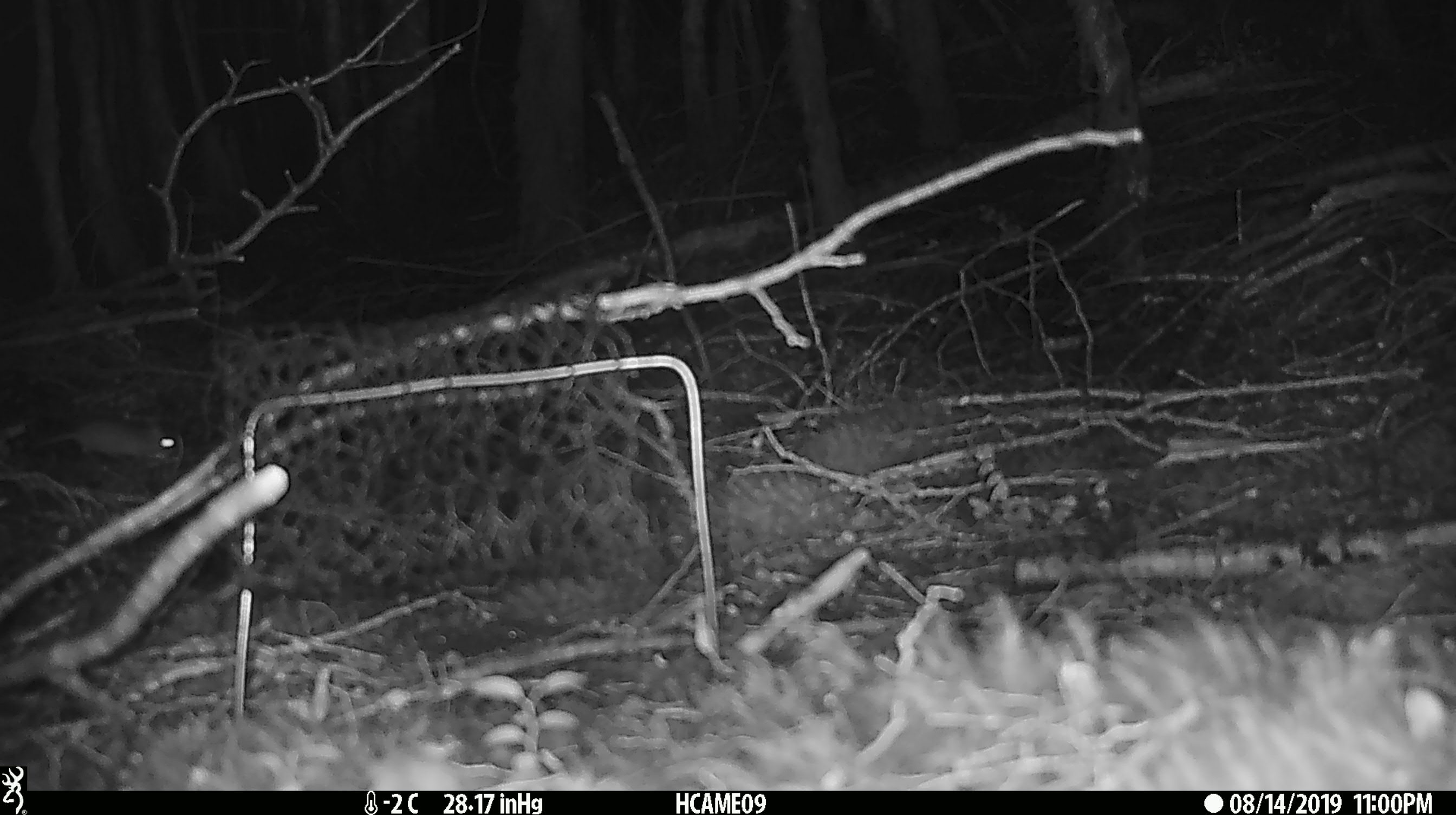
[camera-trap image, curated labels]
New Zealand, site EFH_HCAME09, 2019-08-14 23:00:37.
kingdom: Animalia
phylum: Chordata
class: Mammalia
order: Rodentia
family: Muridae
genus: Mus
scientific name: Mus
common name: mouse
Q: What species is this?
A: Mouse (Mus).